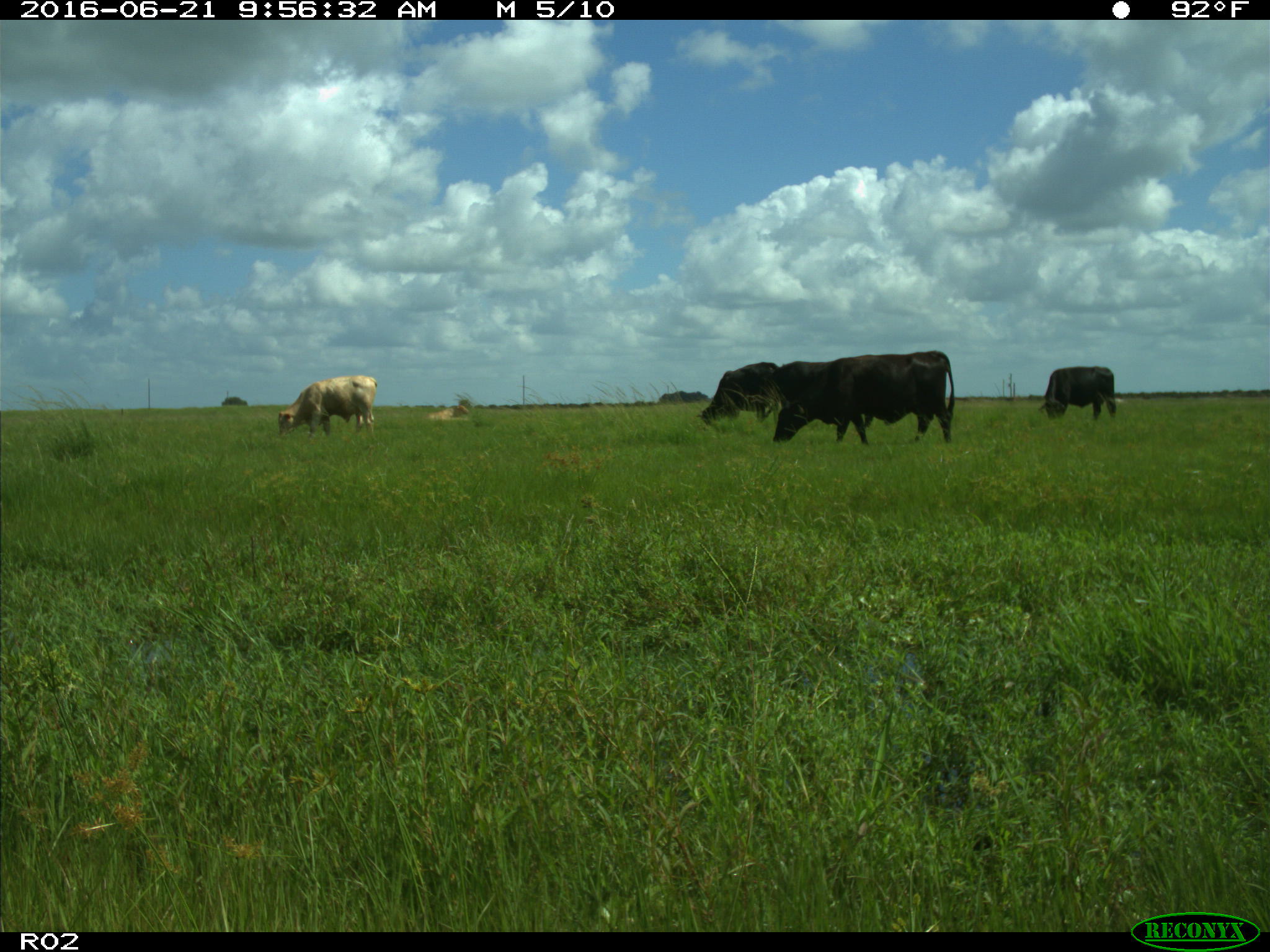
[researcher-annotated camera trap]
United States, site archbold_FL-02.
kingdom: Animalia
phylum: Chordata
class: Mammalia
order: Artiodactyla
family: Bovidae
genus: Bos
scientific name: Bos taurus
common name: domestic cow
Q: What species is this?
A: Bos taurus (domestic cow).